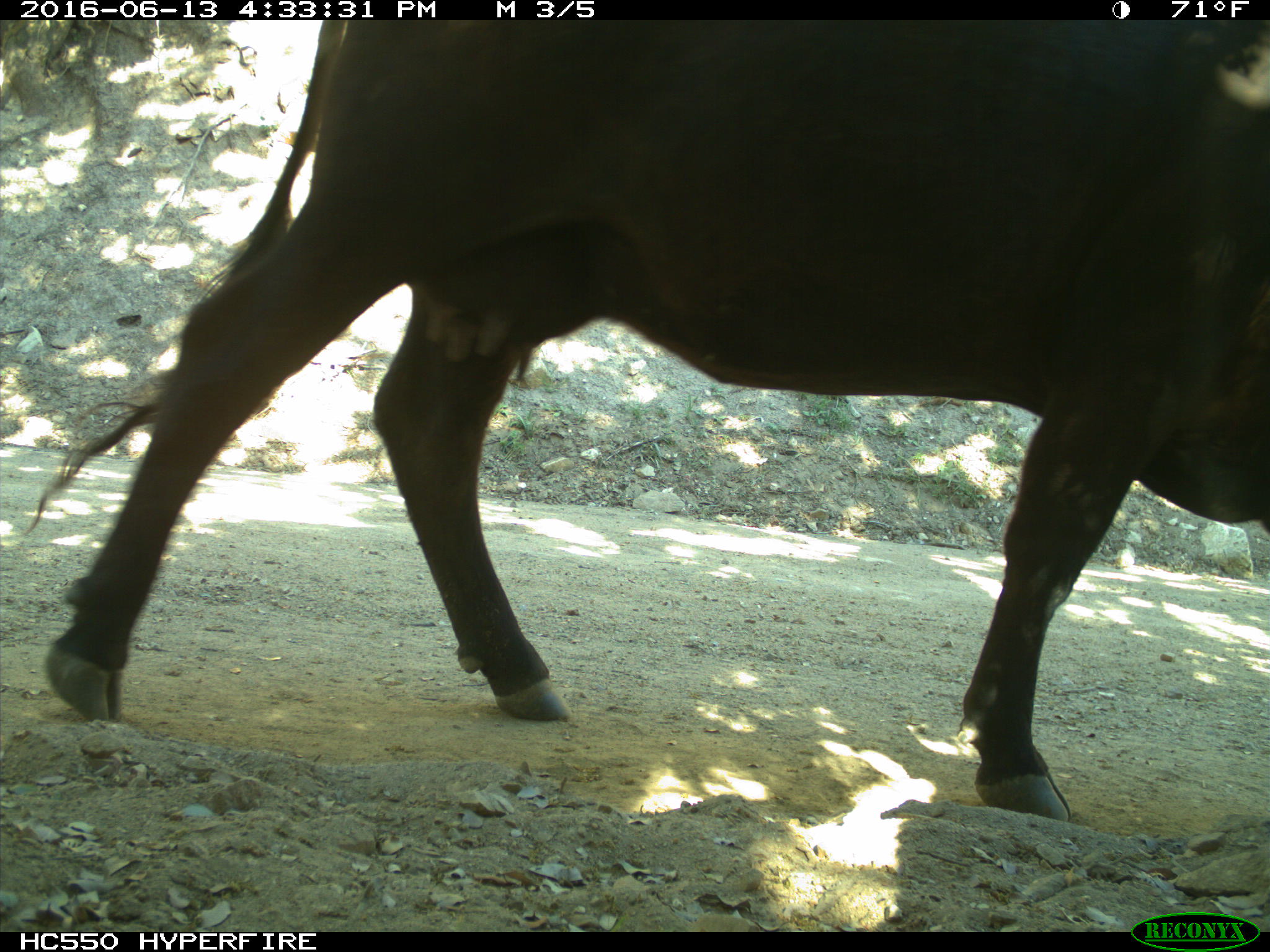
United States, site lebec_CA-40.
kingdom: Animalia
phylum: Chordata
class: Mammalia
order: Artiodactyla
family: Bovidae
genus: Bos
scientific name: Bos taurus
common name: domestic cow